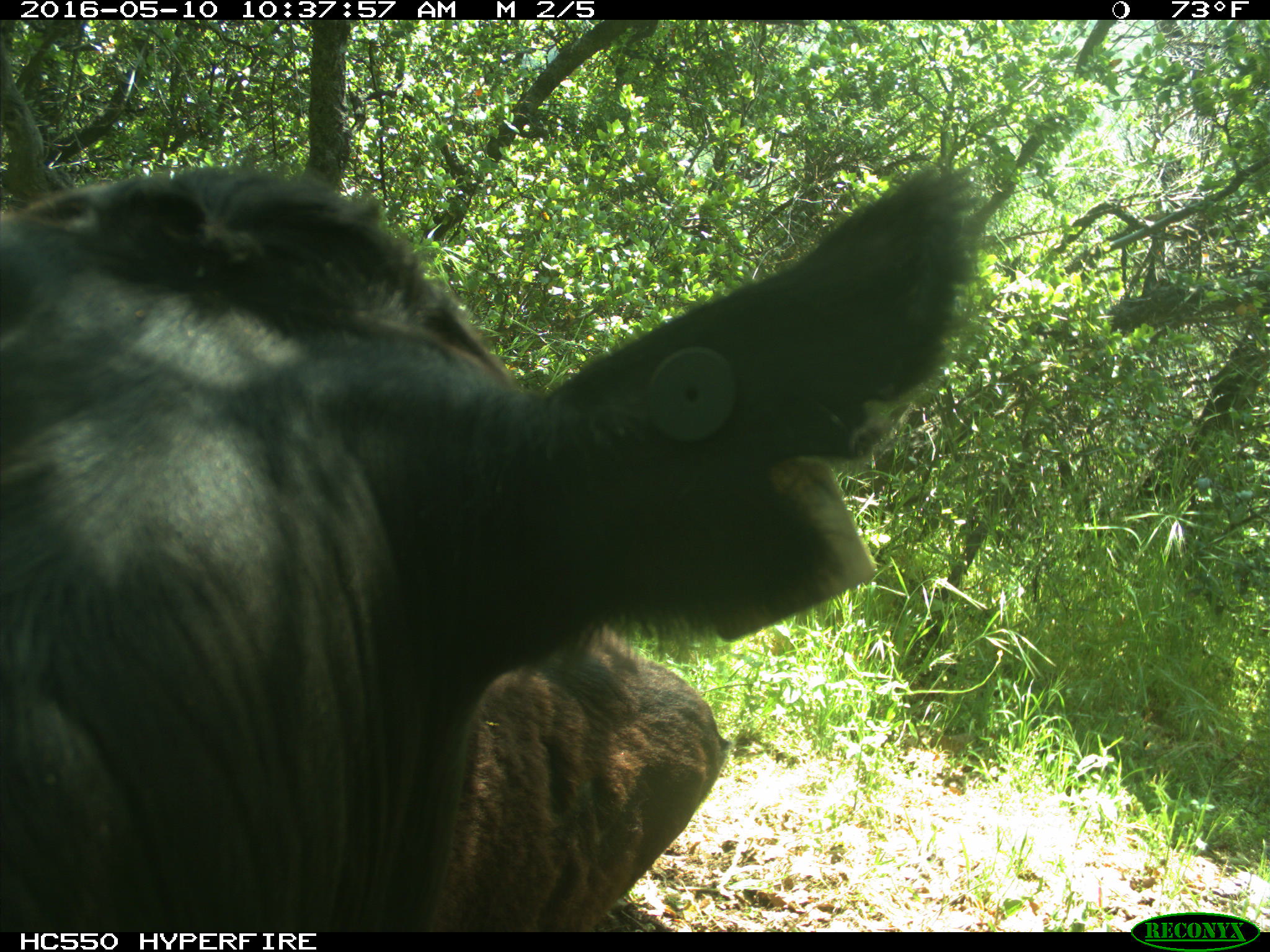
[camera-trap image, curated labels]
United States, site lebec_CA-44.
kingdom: Animalia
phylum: Chordata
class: Mammalia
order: Artiodactyla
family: Bovidae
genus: Bos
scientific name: Bos taurus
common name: domestic cow